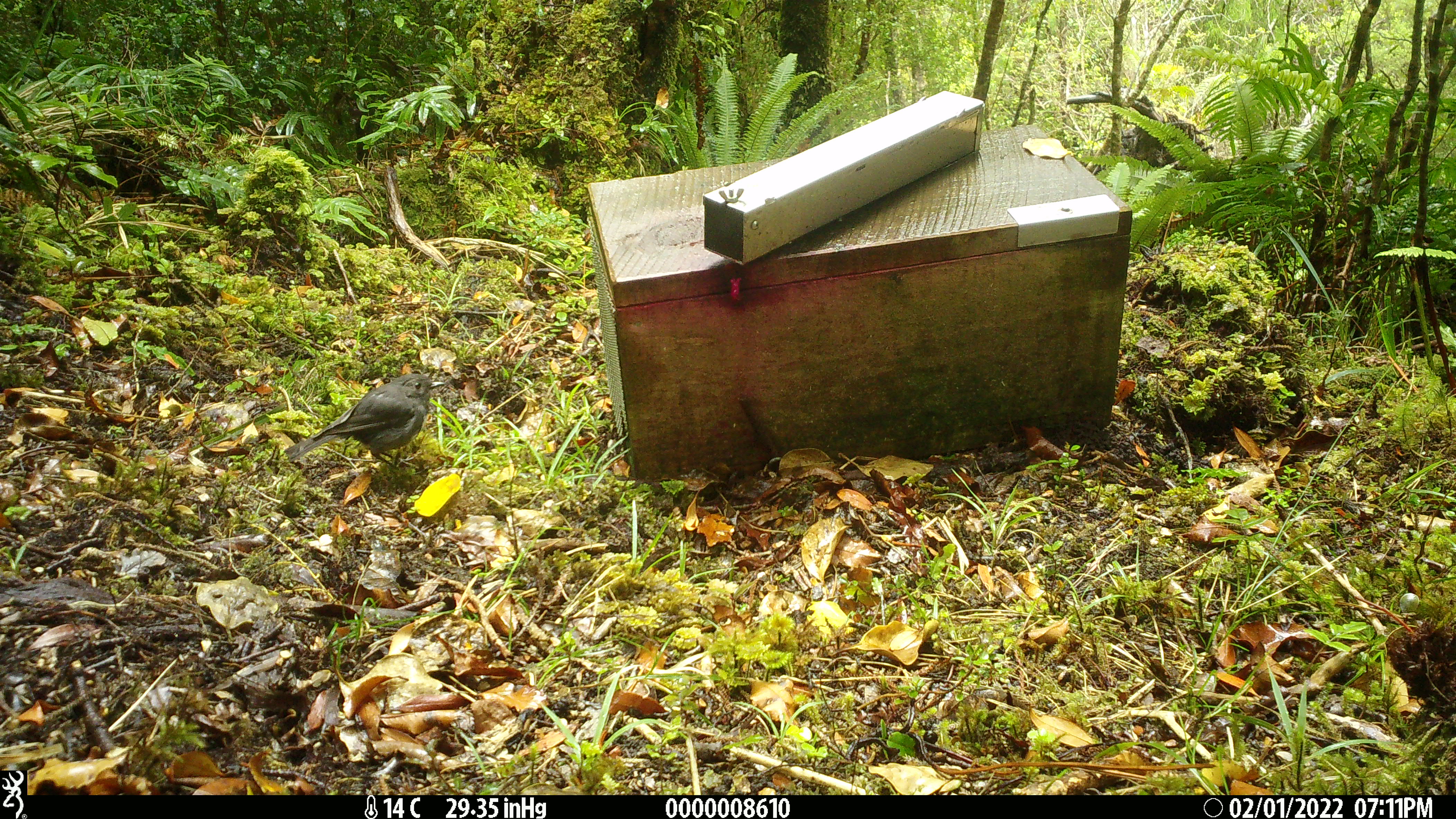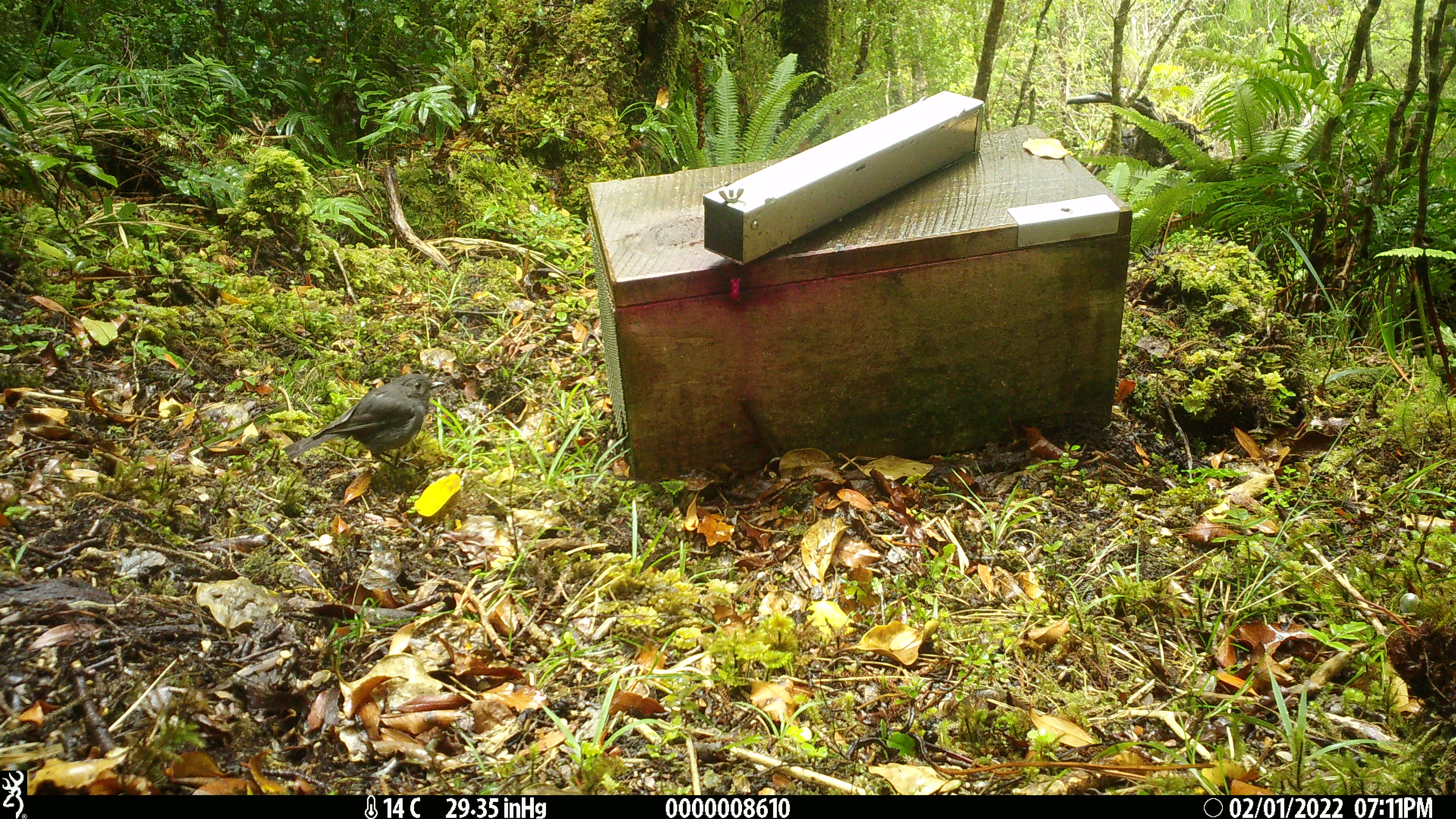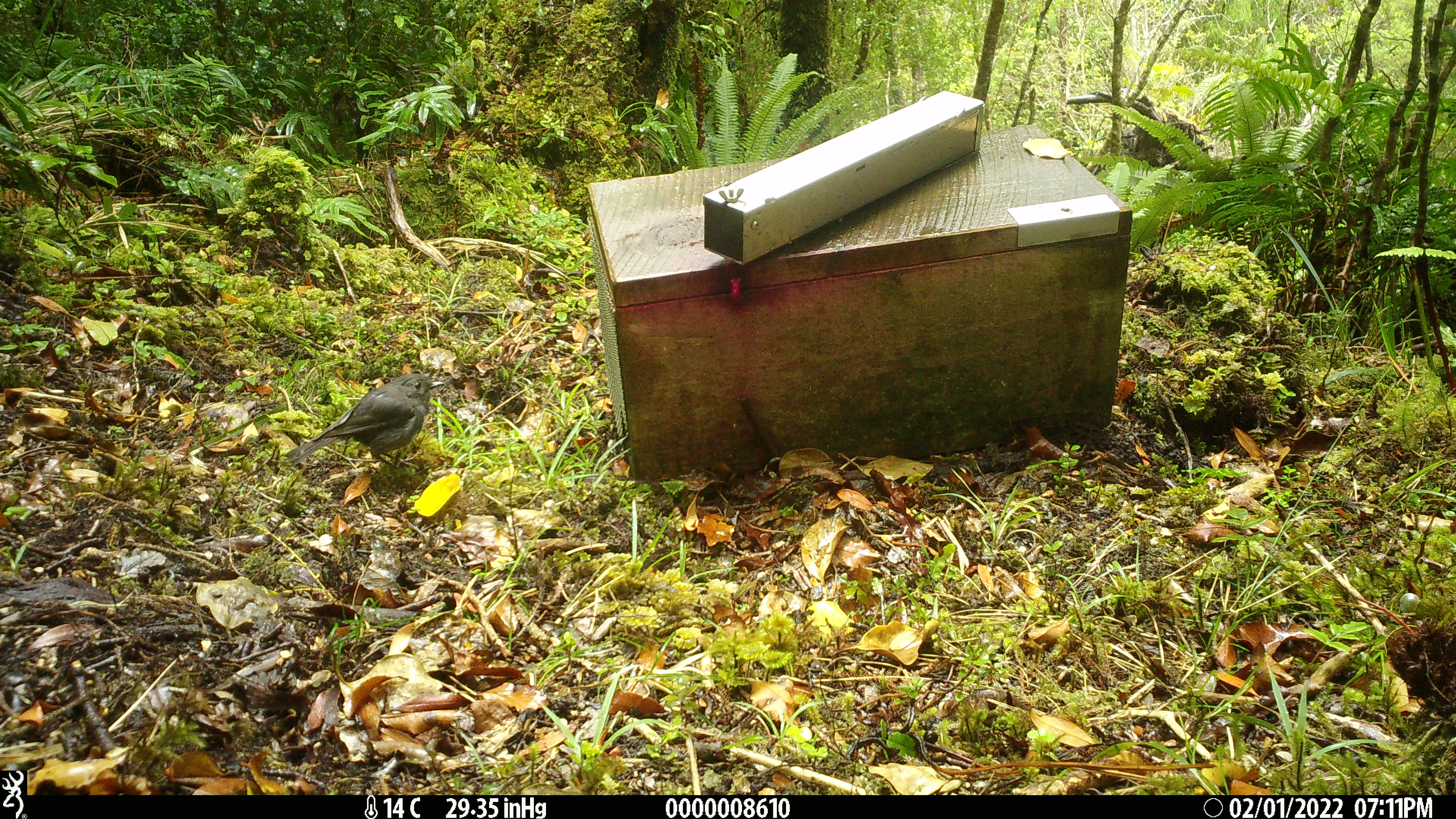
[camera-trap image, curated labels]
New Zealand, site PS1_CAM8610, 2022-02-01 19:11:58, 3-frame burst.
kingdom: Animalia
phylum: Chordata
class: Aves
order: Passeriformes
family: Petroicidae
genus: Petroica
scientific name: Petroica australis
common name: new zealand robin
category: robin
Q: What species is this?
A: Robin (new zealand robin) (Petroica australis).